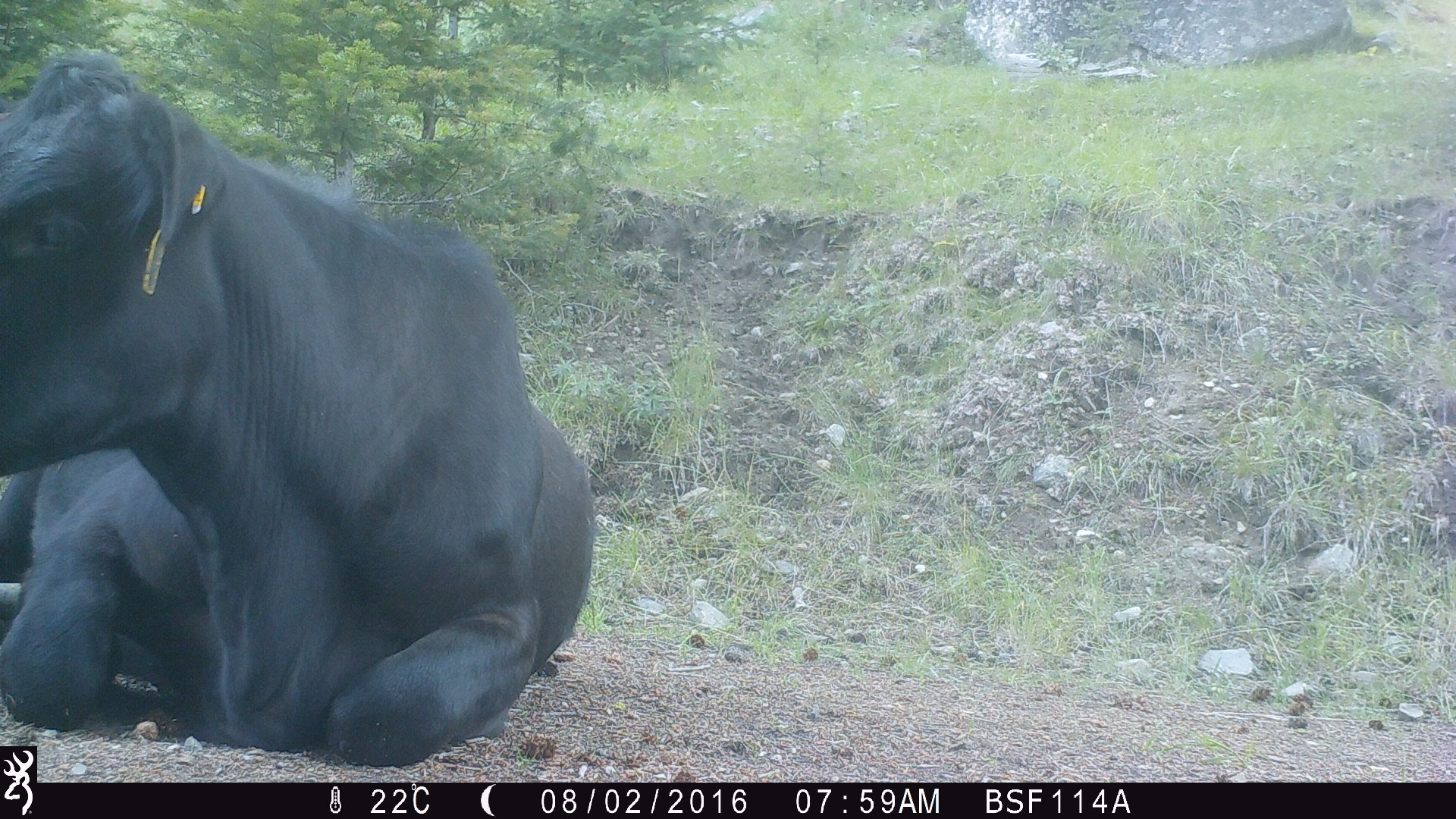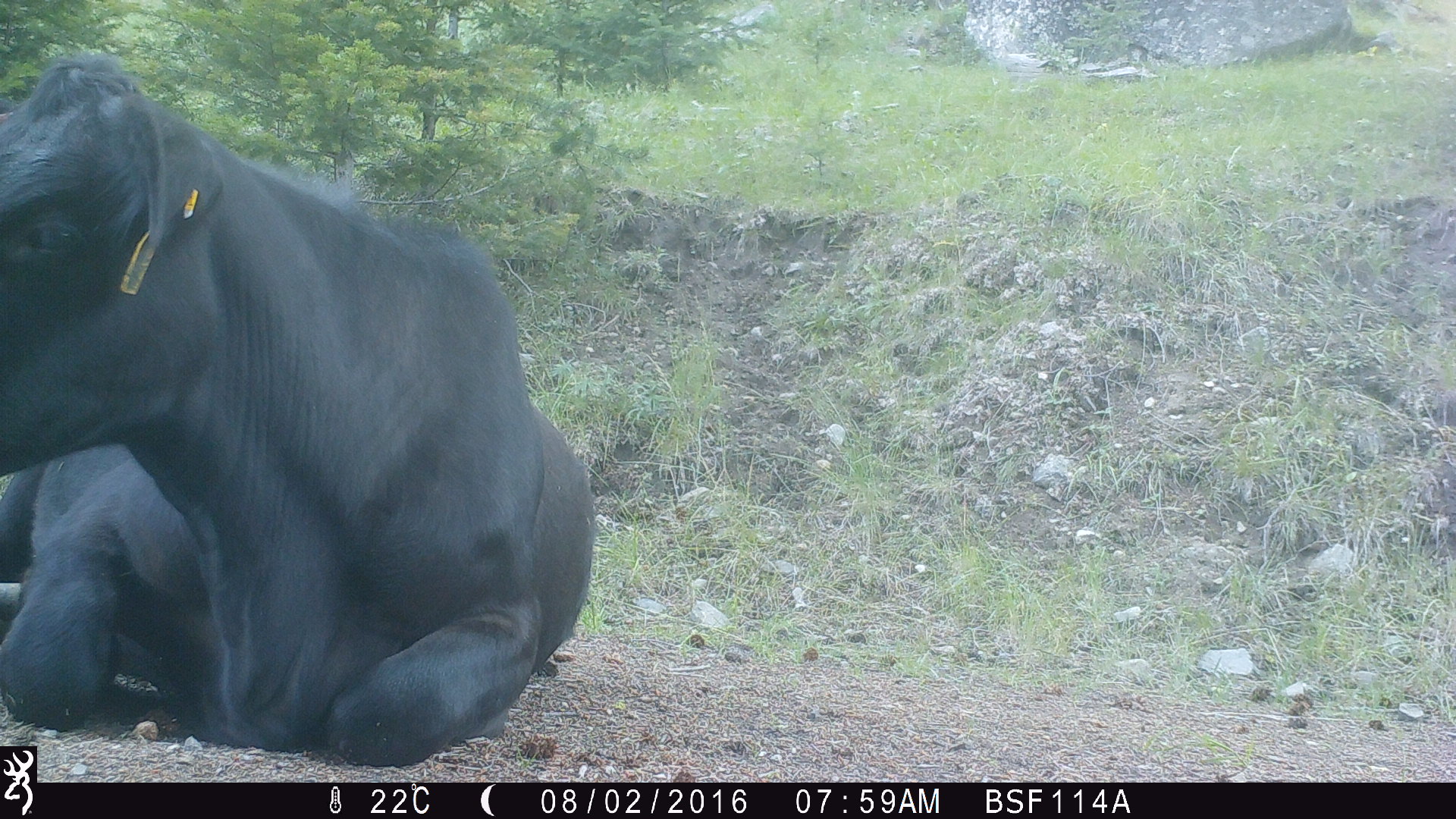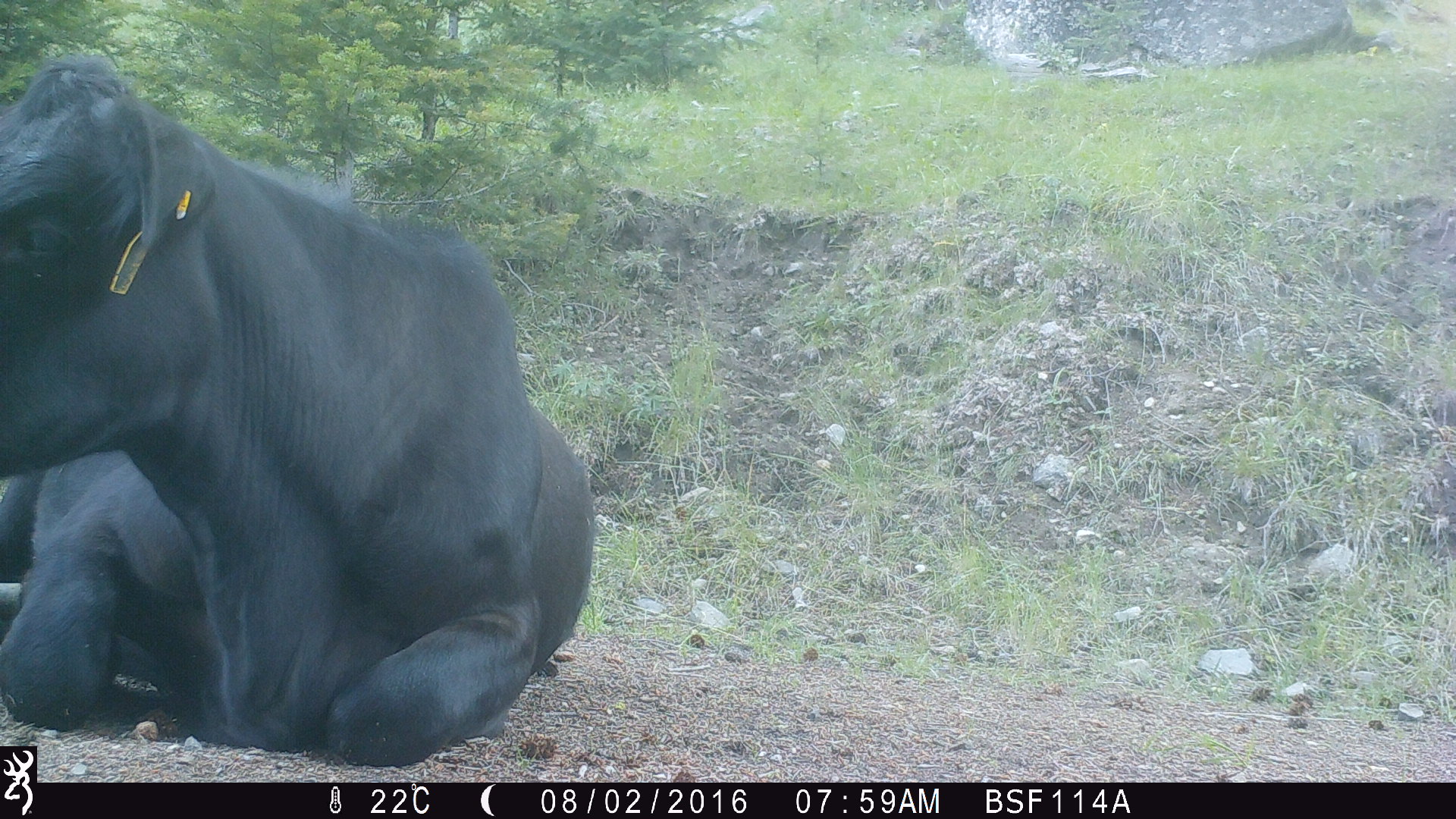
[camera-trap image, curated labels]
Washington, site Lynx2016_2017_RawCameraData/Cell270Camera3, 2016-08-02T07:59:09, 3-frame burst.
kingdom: Animalia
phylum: Chordata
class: Mammalia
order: Artiodactyla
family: Bovidae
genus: Bos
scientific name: Bos taurus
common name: domestic cattle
Domestic cattle (Bos taurus). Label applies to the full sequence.